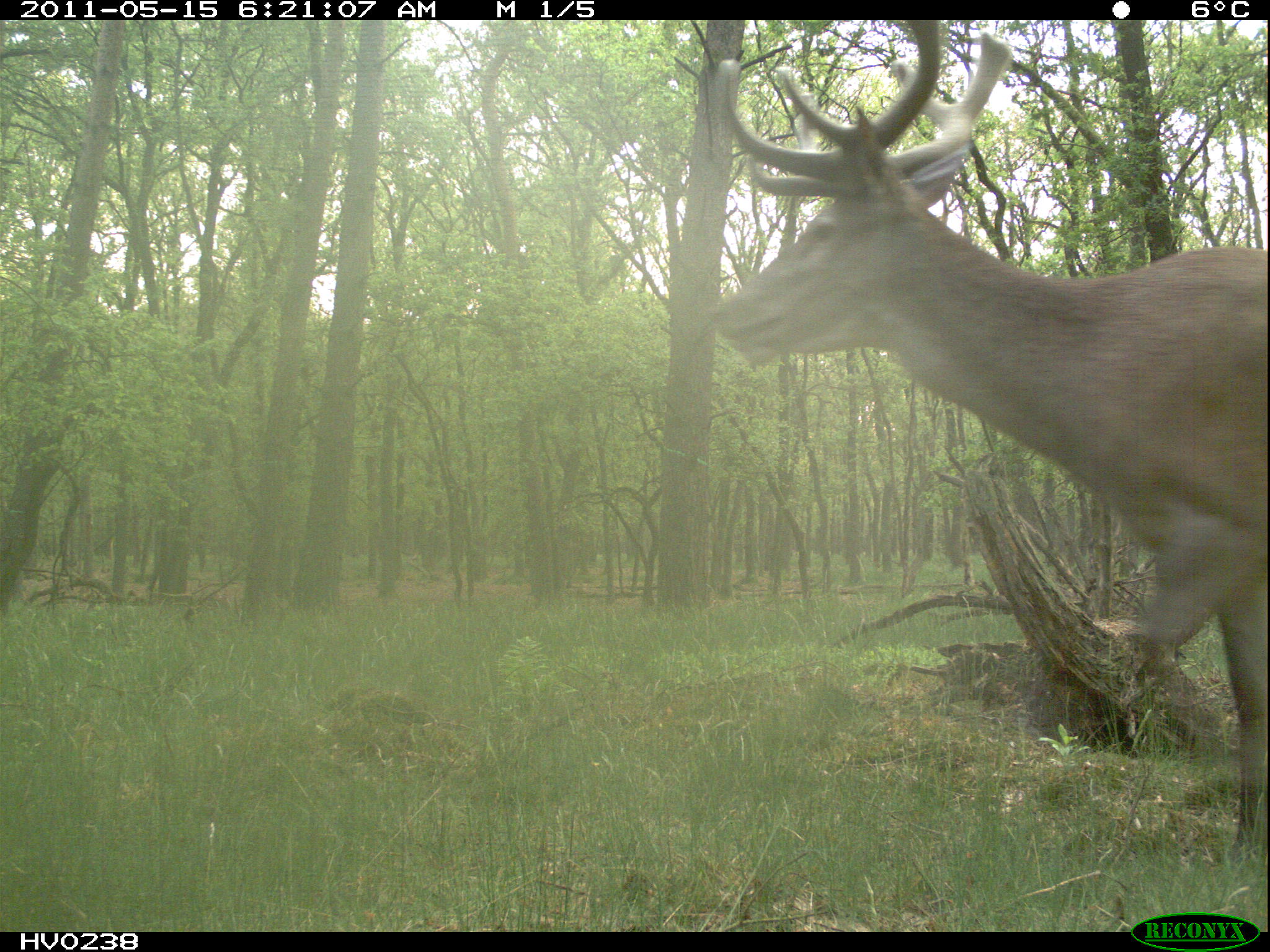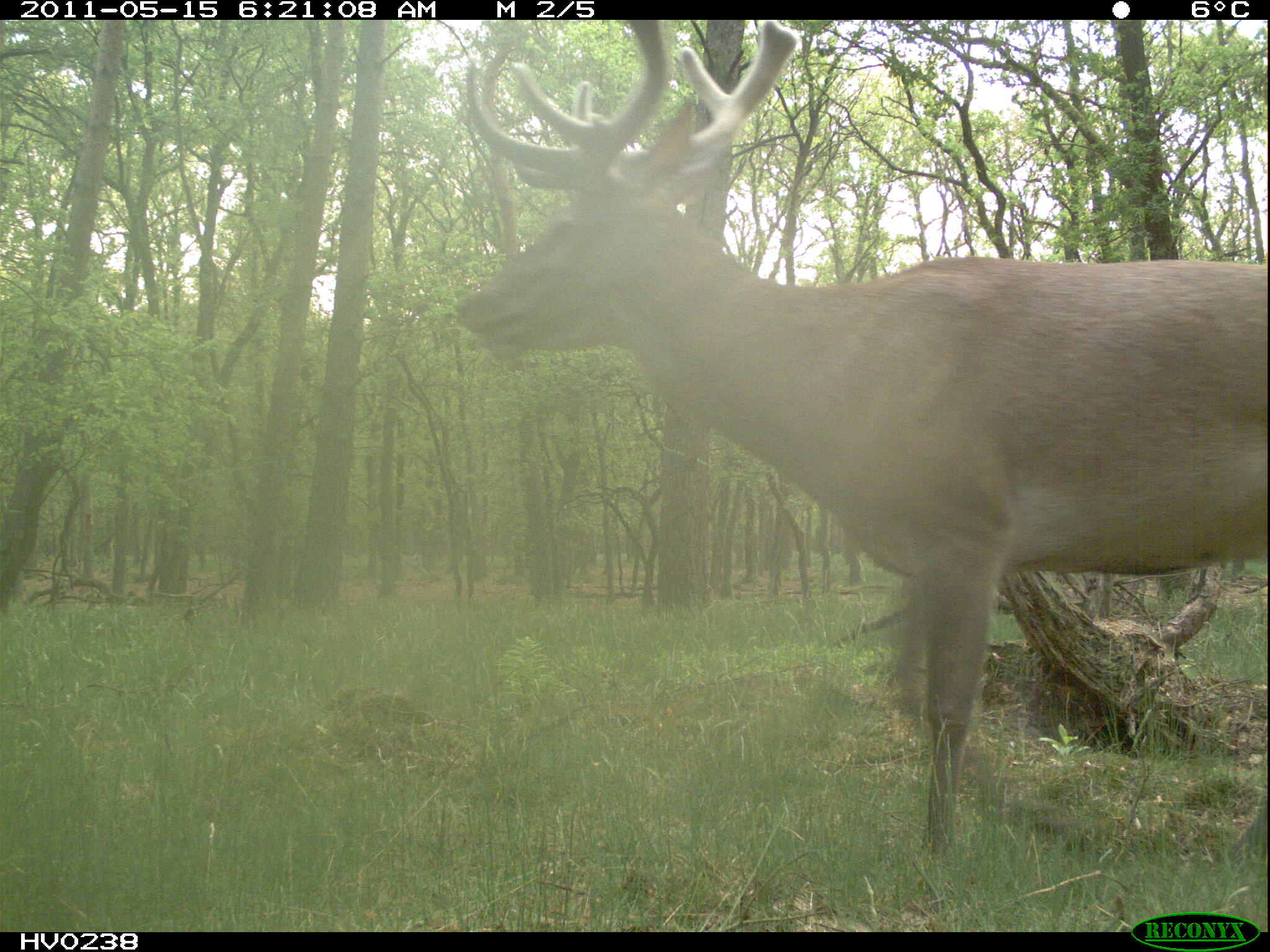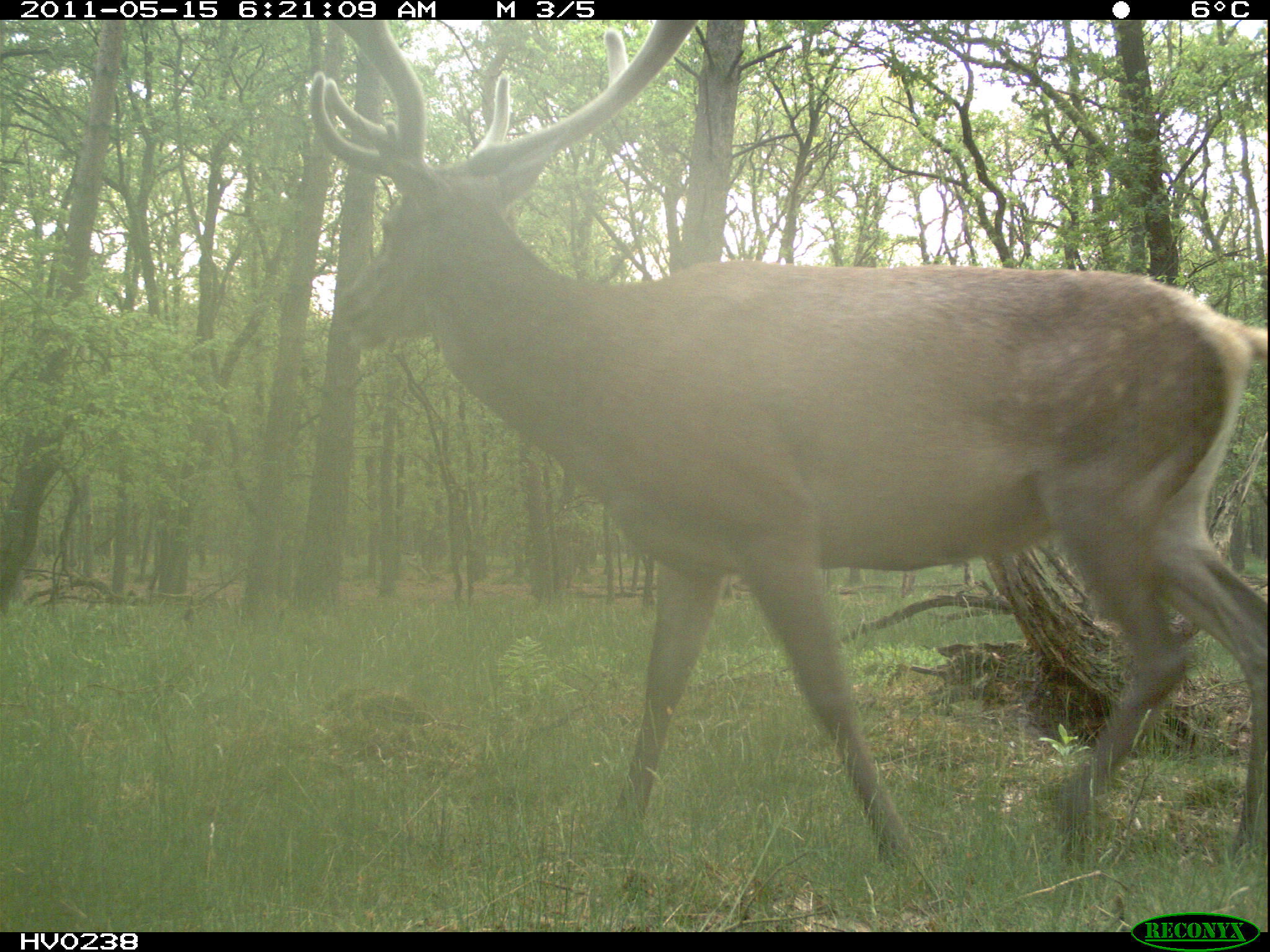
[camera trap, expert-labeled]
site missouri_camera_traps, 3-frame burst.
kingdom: Animalia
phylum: Chordata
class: Mammalia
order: Artiodactyla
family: Cervidae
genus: Cervus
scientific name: Cervus elaphus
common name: red deer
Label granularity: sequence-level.